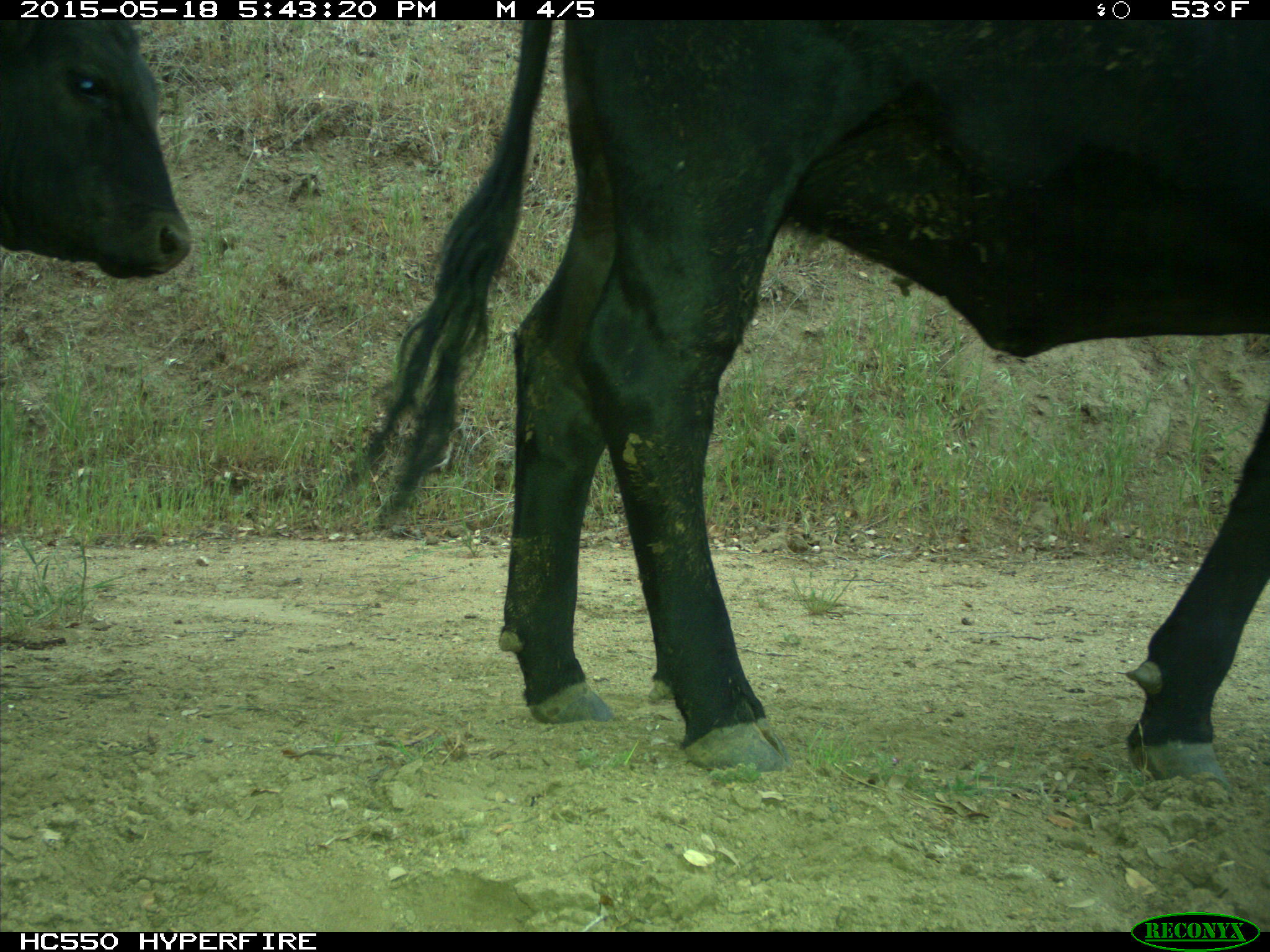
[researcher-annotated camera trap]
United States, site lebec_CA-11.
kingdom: Animalia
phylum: Chordata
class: Mammalia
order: Artiodactyla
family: Bovidae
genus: Bos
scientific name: Bos taurus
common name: domestic cow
Bos taurus (domestic cow).